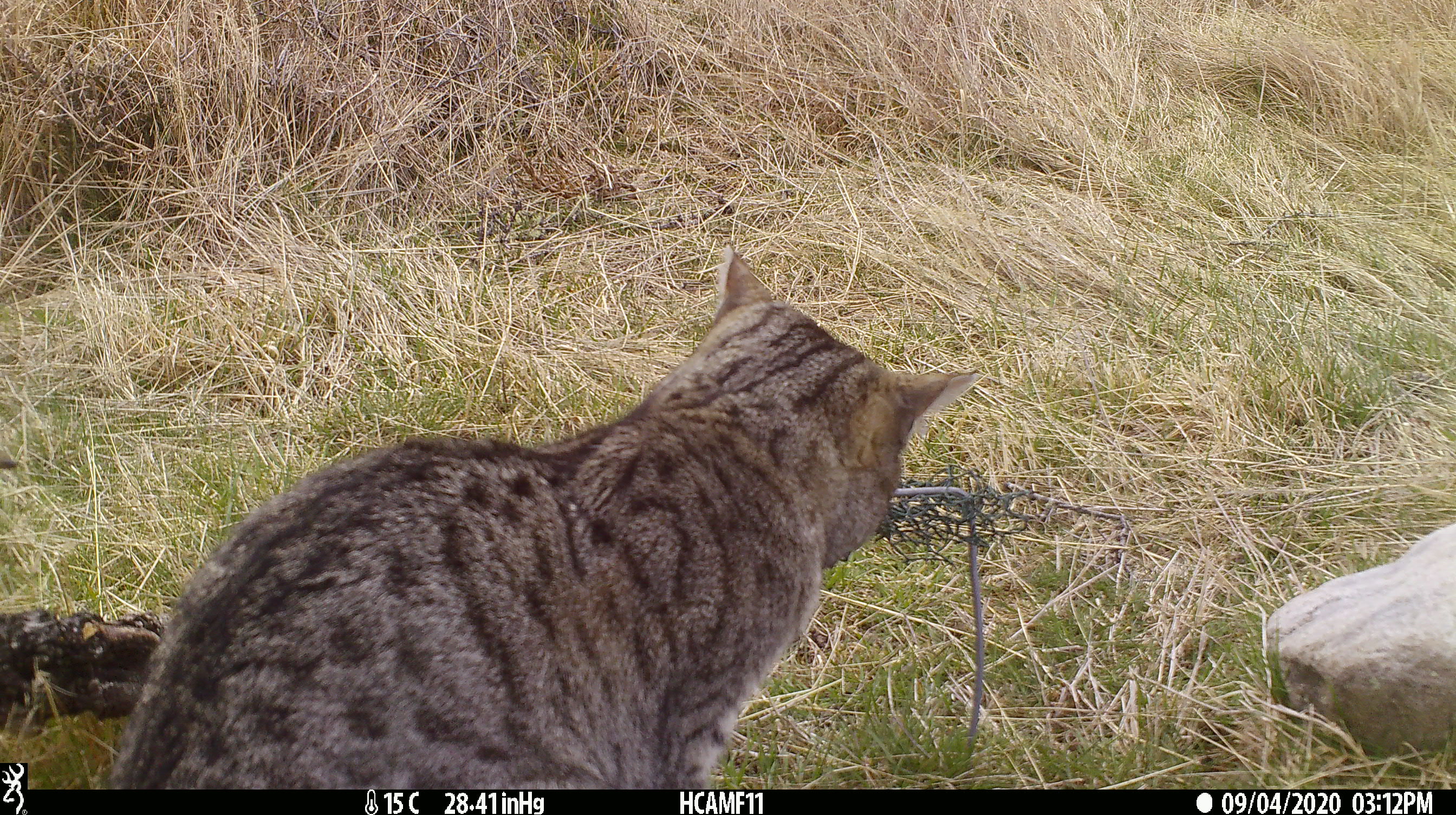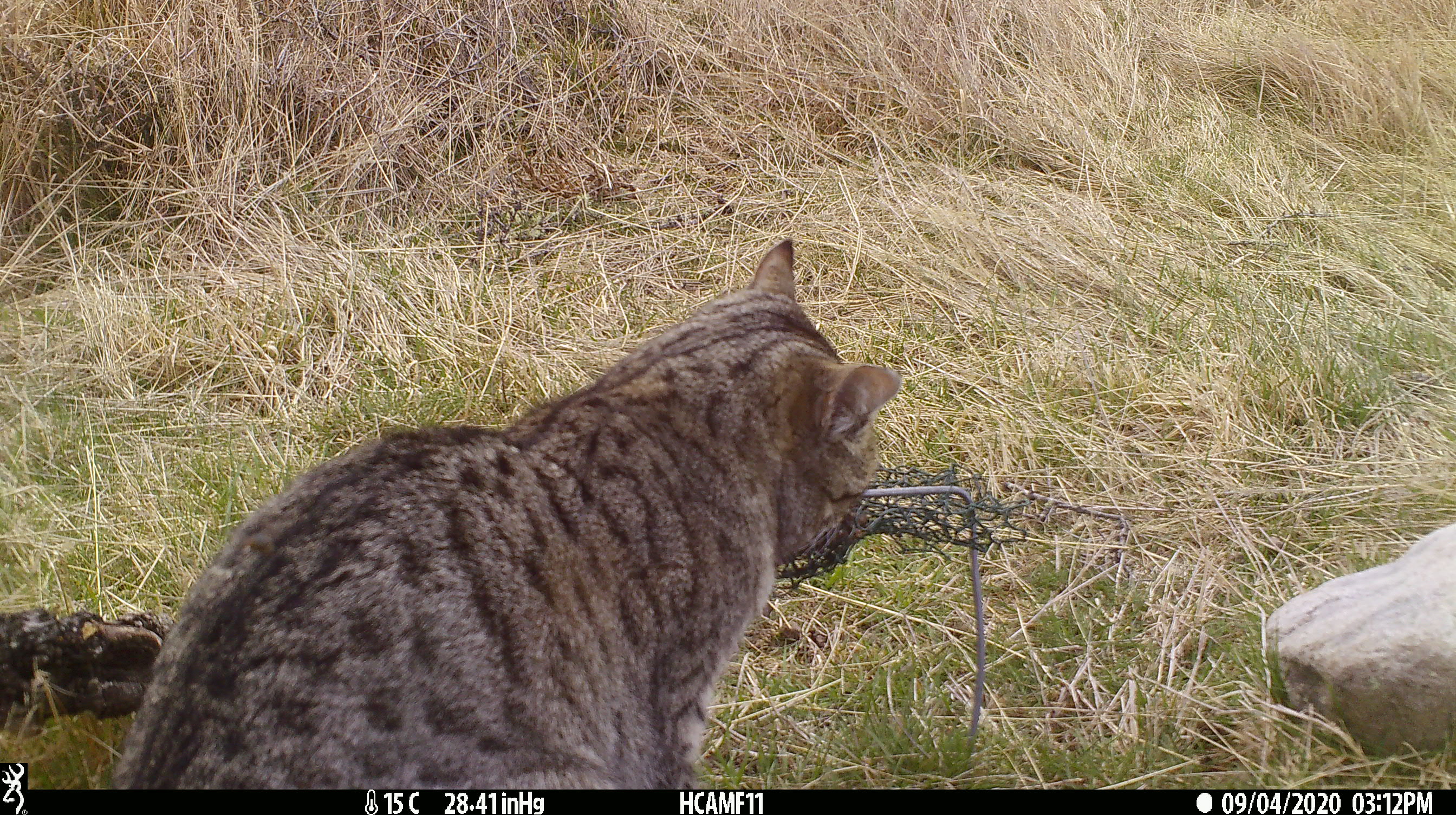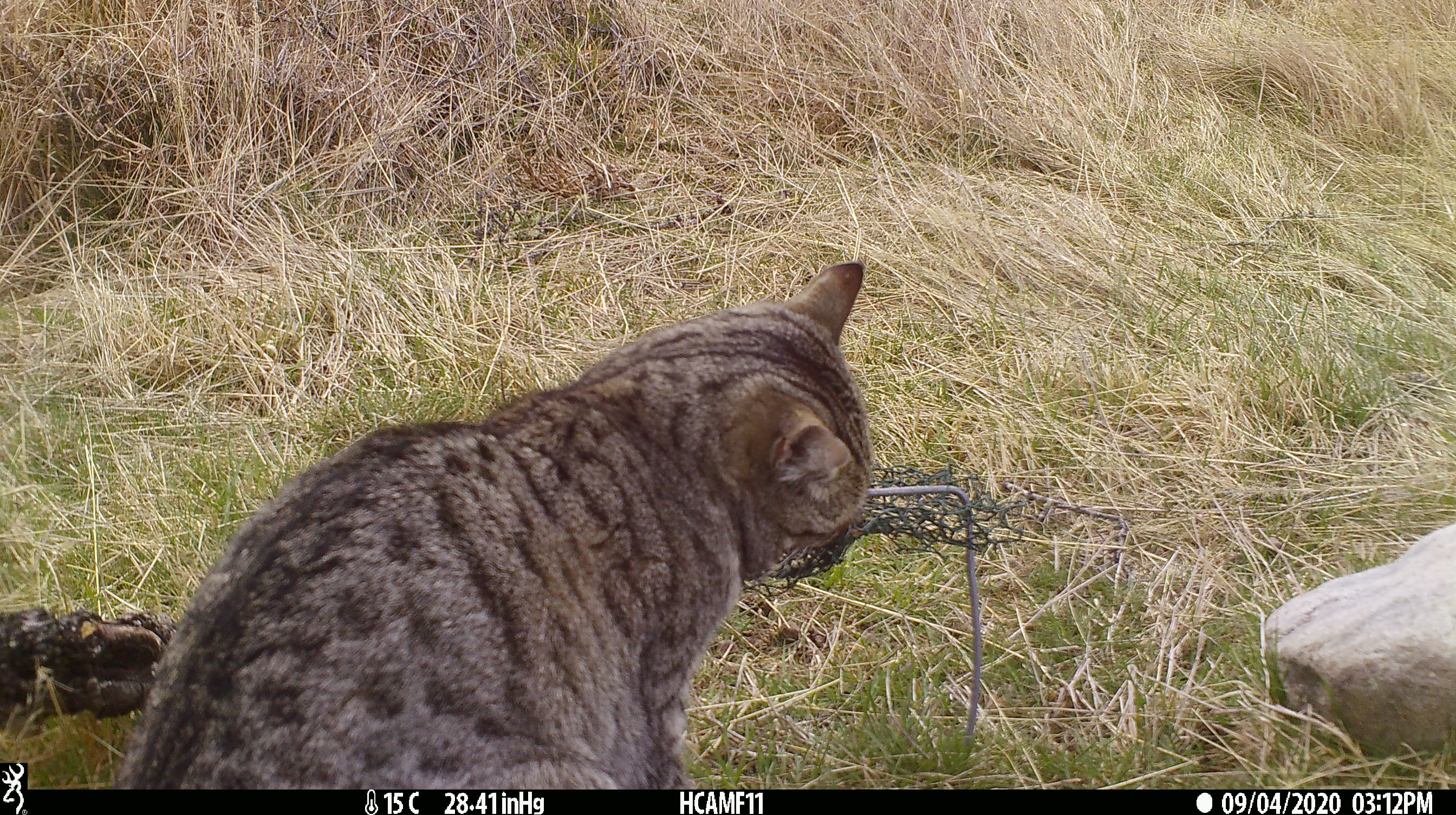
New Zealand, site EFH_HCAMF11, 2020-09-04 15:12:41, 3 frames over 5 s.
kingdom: Animalia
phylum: Chordata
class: Mammalia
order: Carnivora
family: Felidae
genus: Felis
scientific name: Felis catus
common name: domestic cat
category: cat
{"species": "cat (domestic cat) (Felis catus)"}